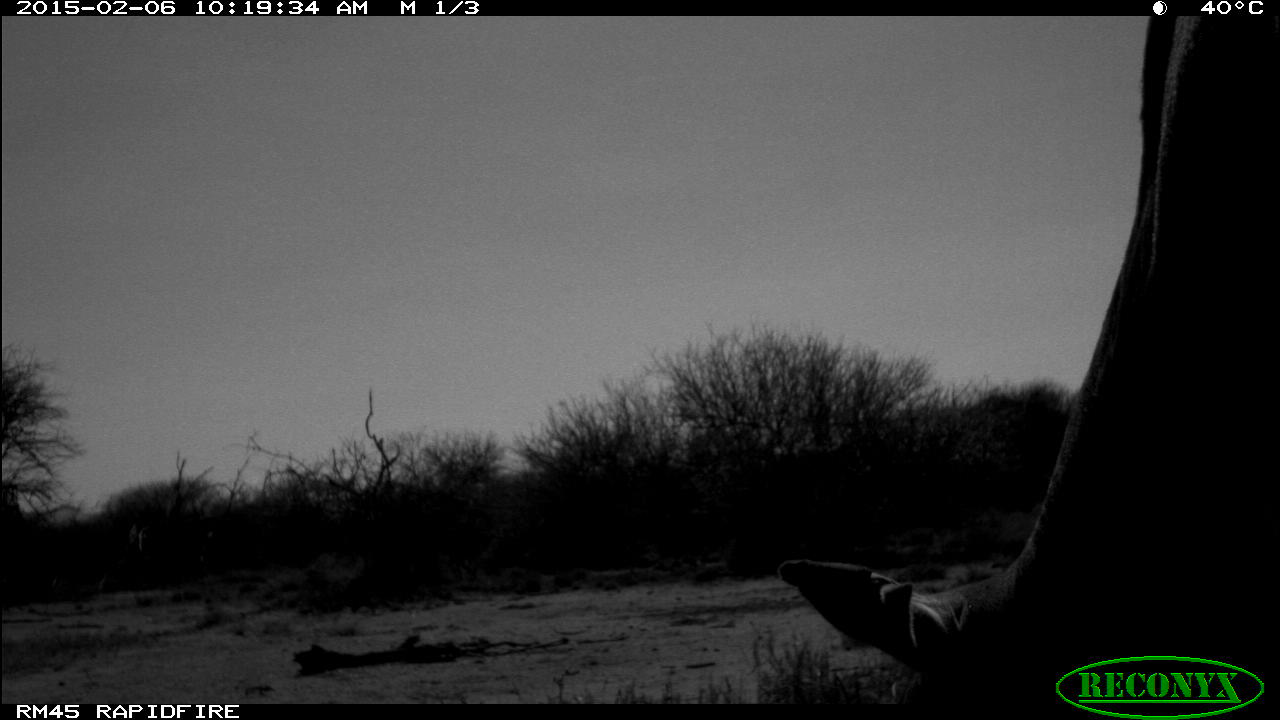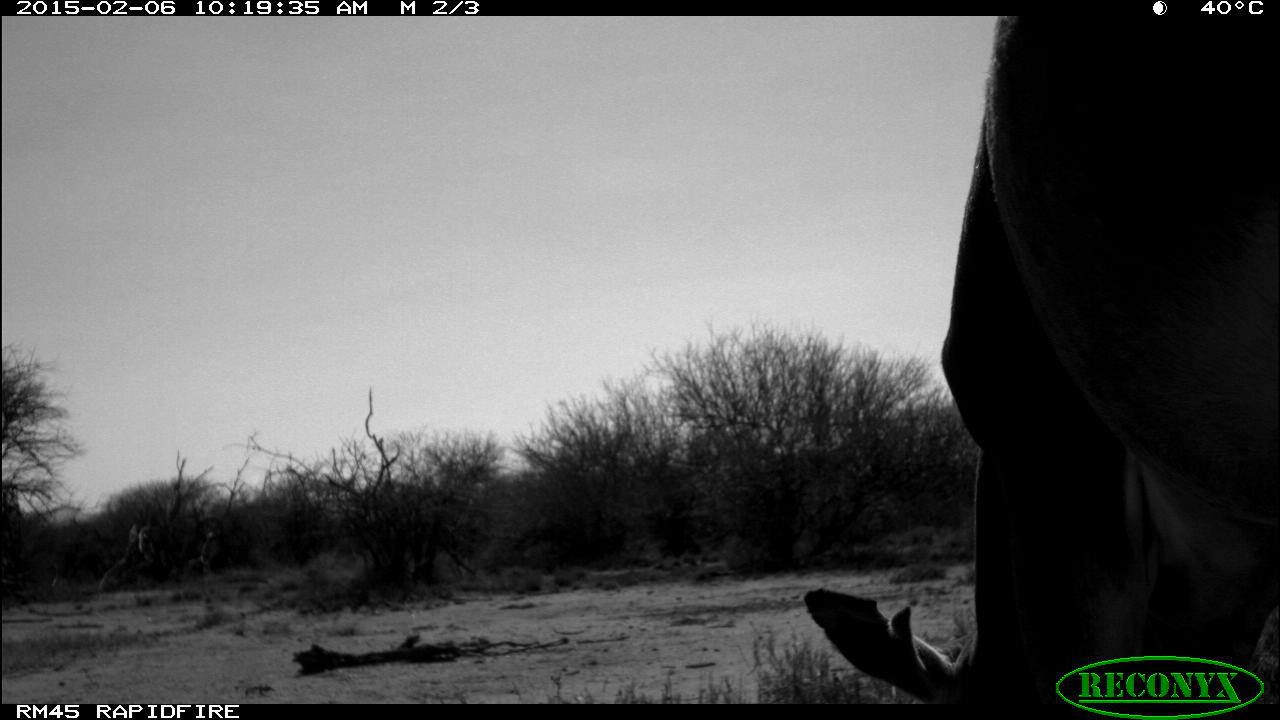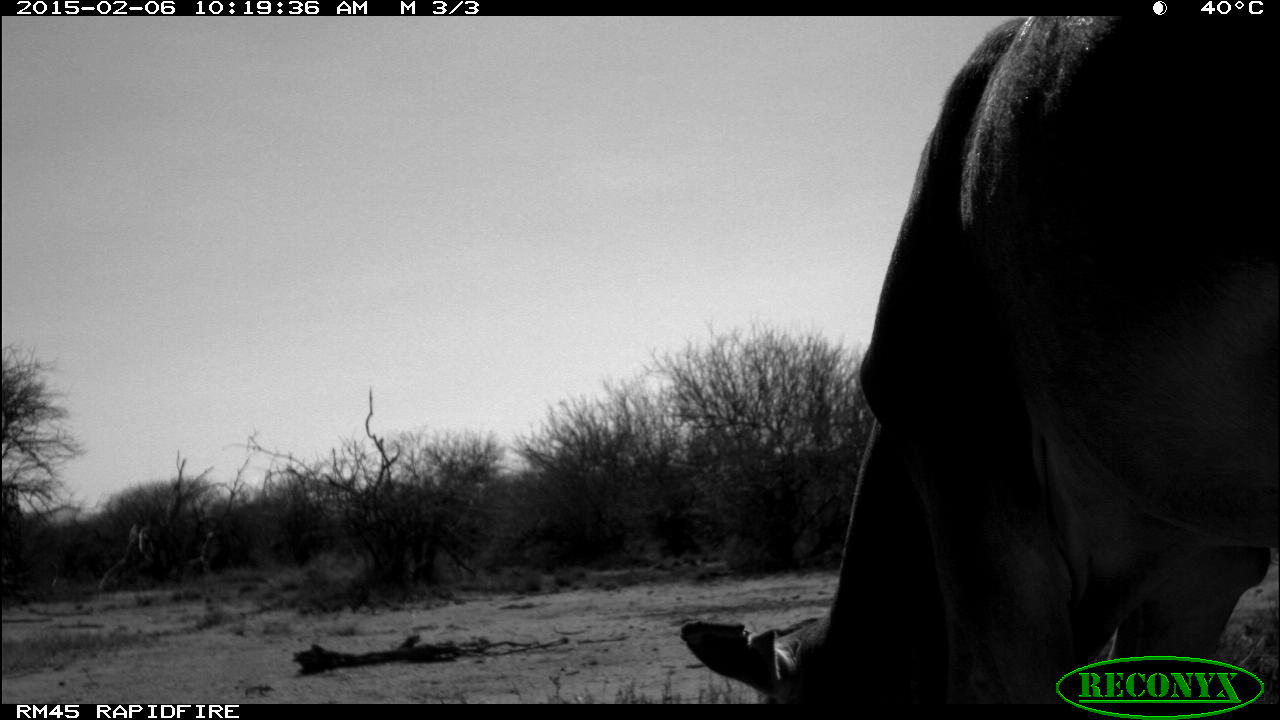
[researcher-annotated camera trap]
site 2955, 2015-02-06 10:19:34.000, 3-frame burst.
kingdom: Animalia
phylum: Chordata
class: Mammalia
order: Artiodactyla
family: Bovidae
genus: Bos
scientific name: Bos taurus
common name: domestic cattle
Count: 6.